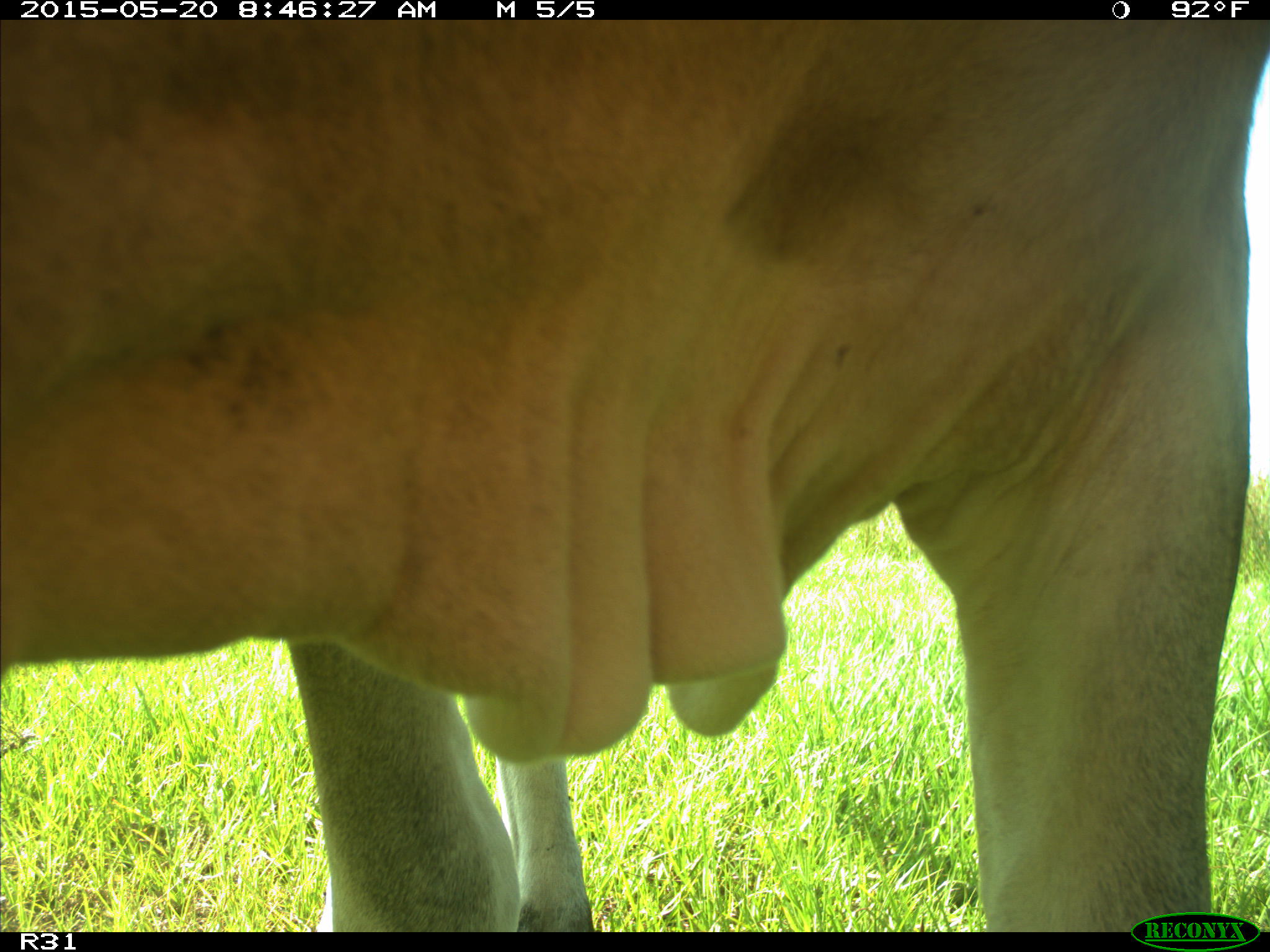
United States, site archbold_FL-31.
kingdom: Animalia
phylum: Chordata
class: Mammalia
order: Artiodactyla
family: Bovidae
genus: Bos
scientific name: Bos taurus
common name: domestic cow